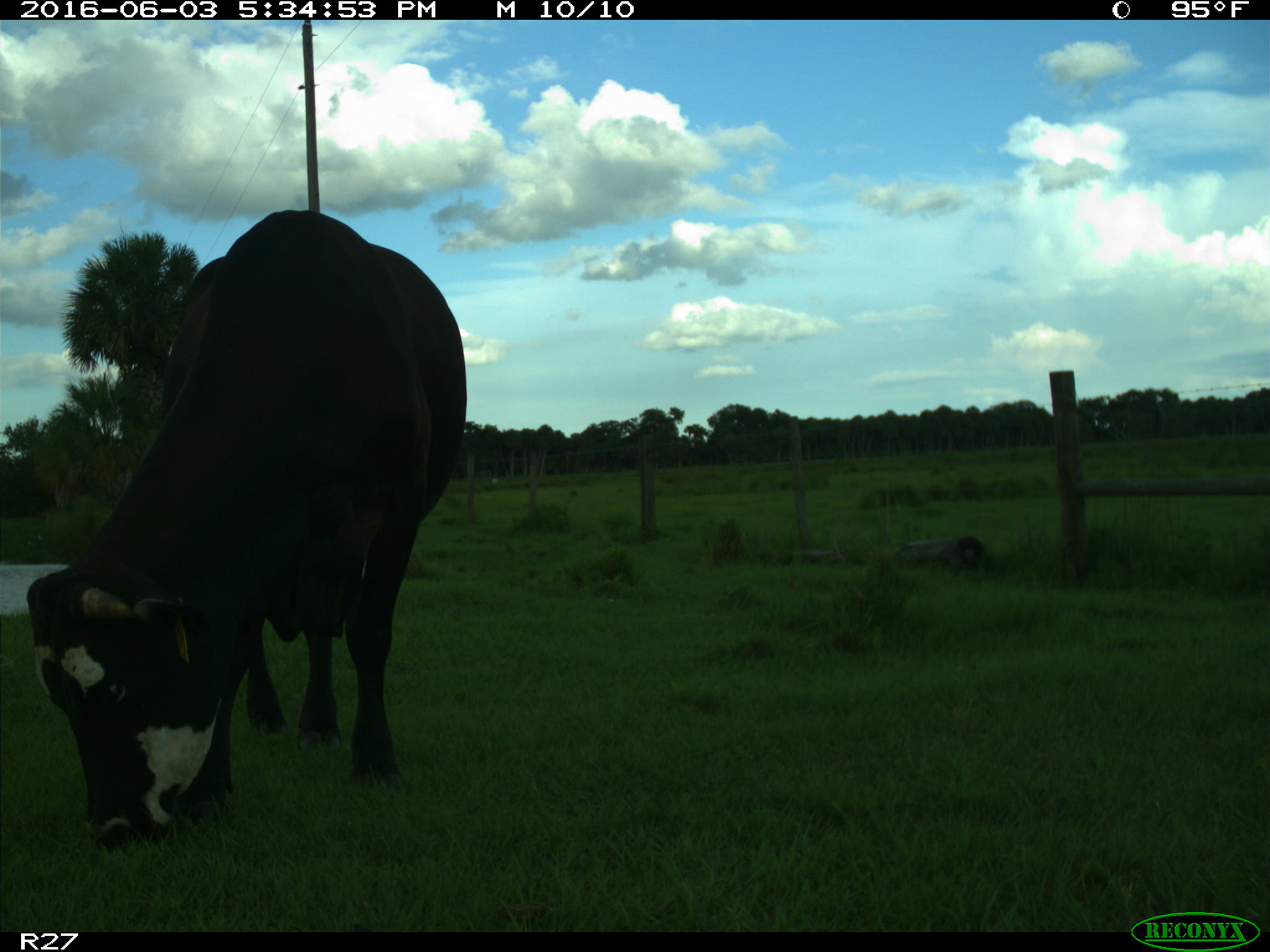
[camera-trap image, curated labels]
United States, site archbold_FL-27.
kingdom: Animalia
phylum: Chordata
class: Mammalia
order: Artiodactyla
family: Bovidae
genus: Bos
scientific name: Bos taurus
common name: domestic cow